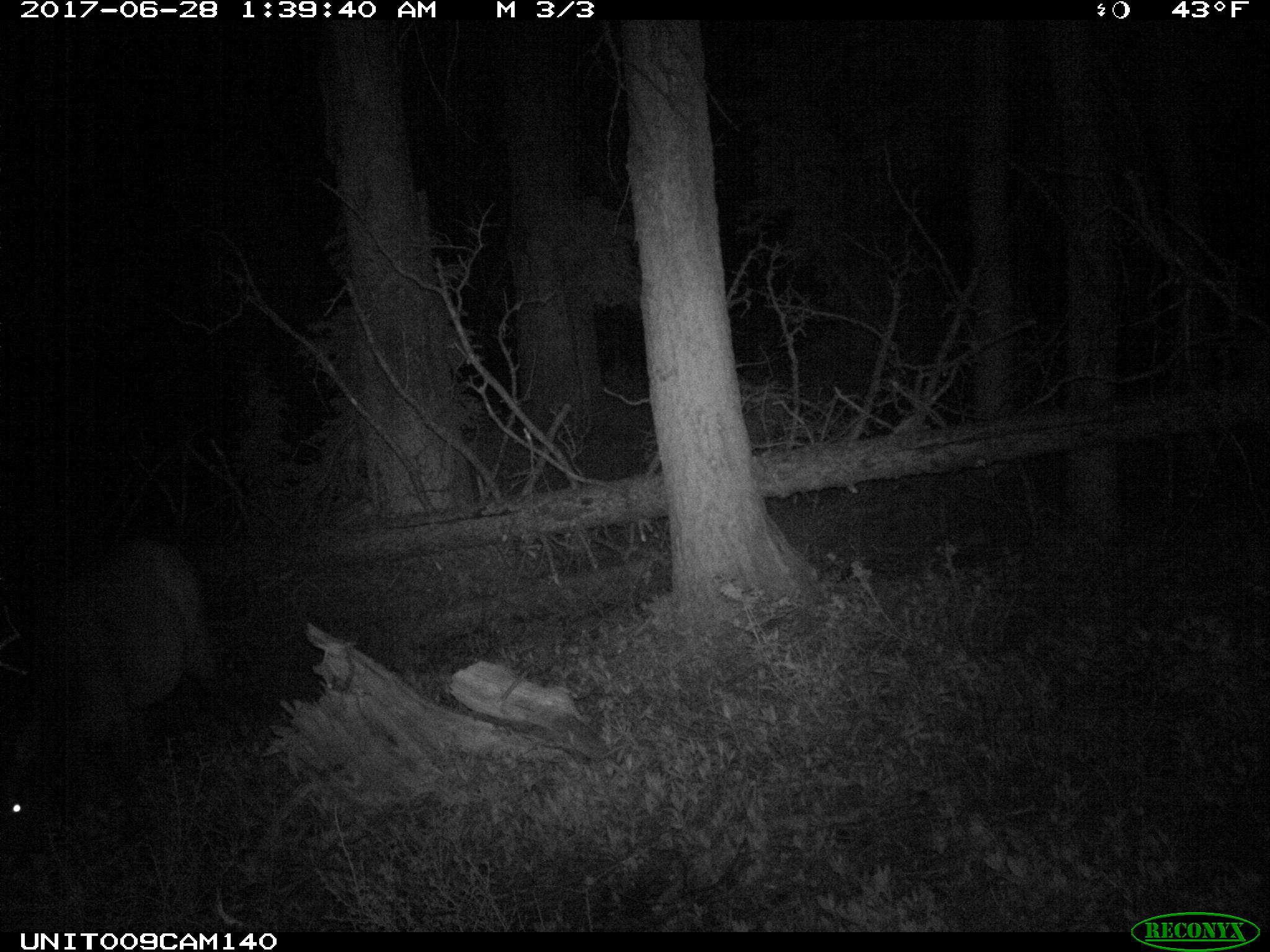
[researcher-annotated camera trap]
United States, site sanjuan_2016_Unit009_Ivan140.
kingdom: Animalia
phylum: Chordata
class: Mammalia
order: Artiodactyla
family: Cervidae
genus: Cervus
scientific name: Cervus elaphus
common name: red deer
Cervus elaphus (red deer).